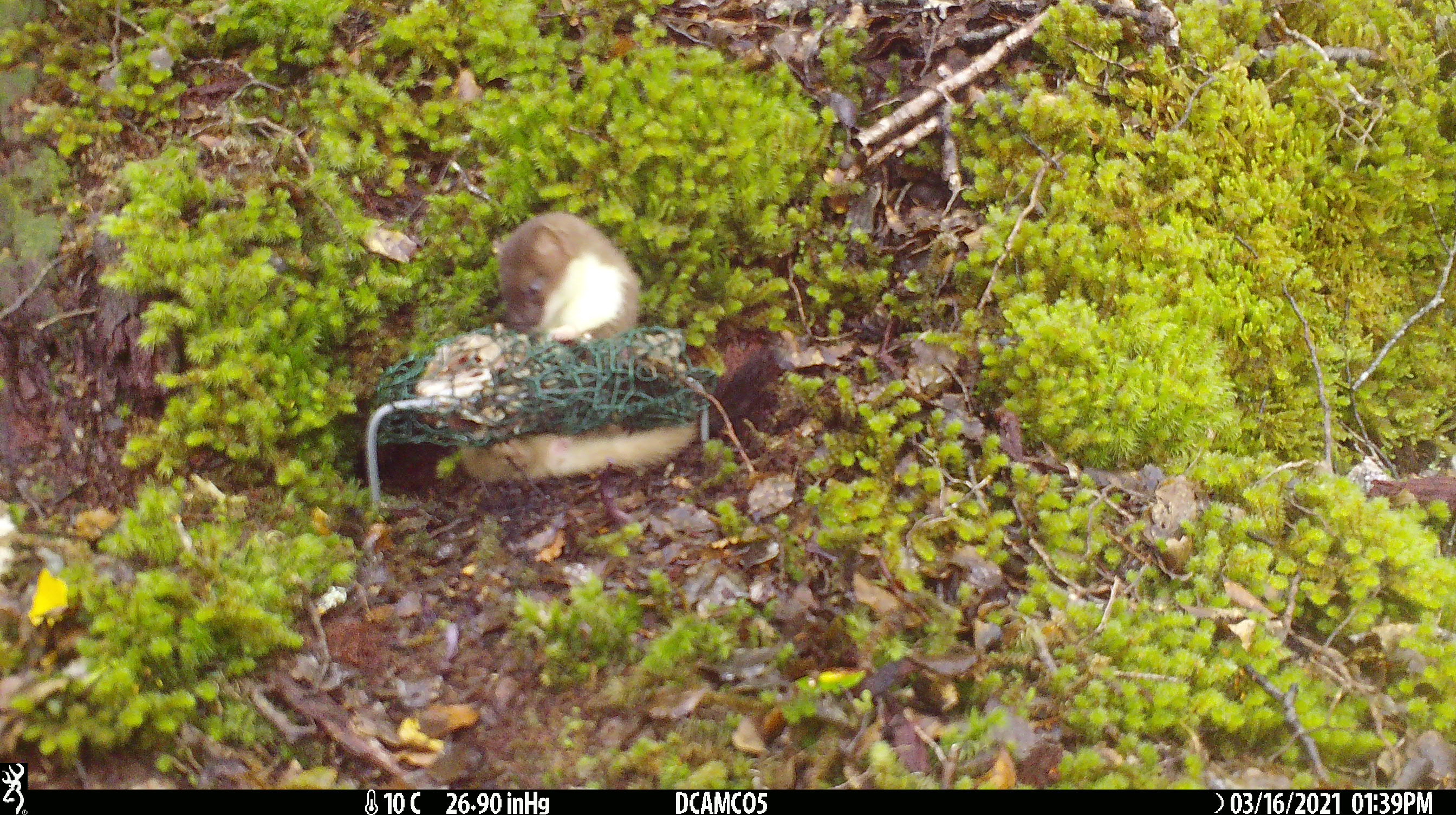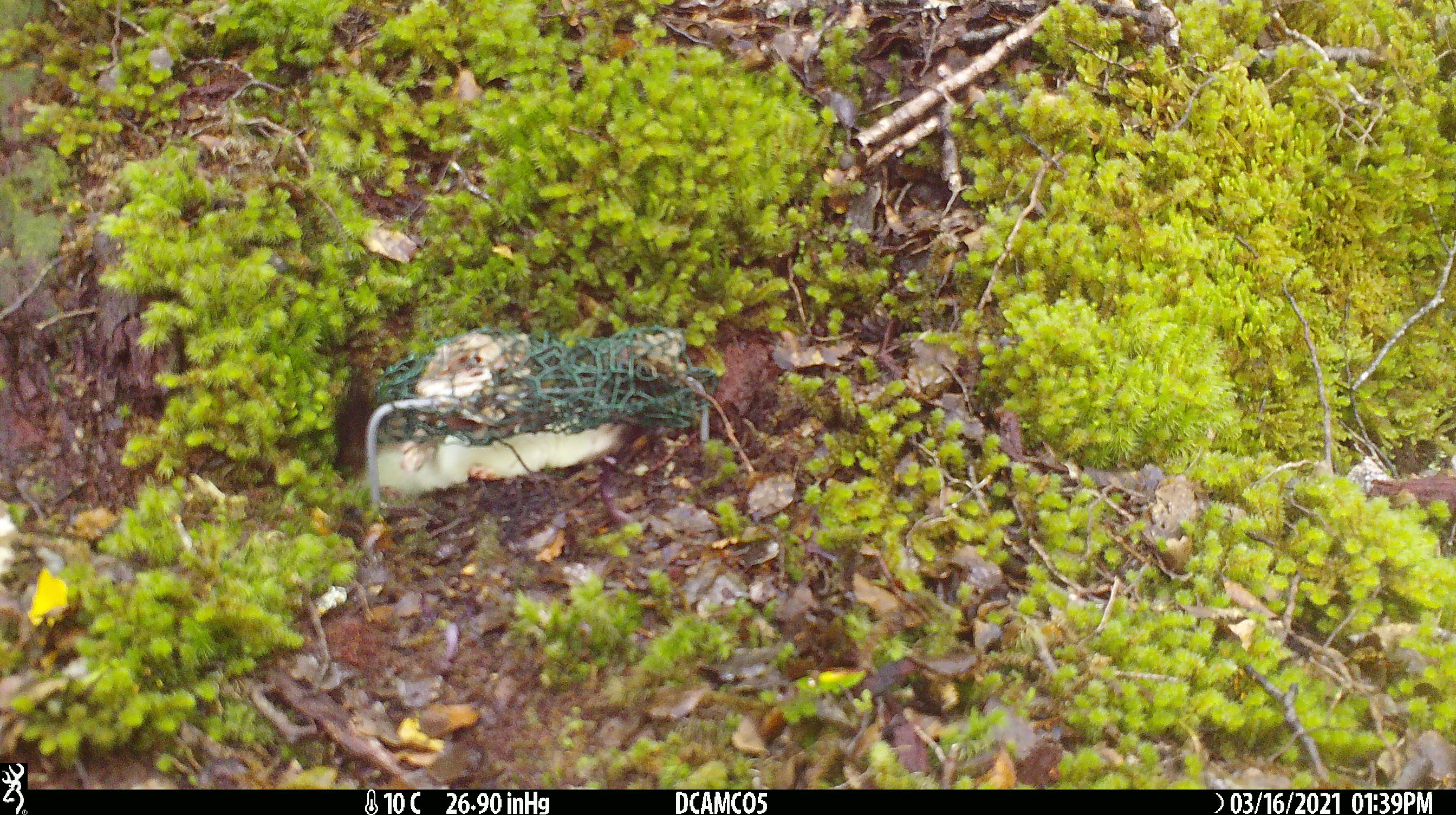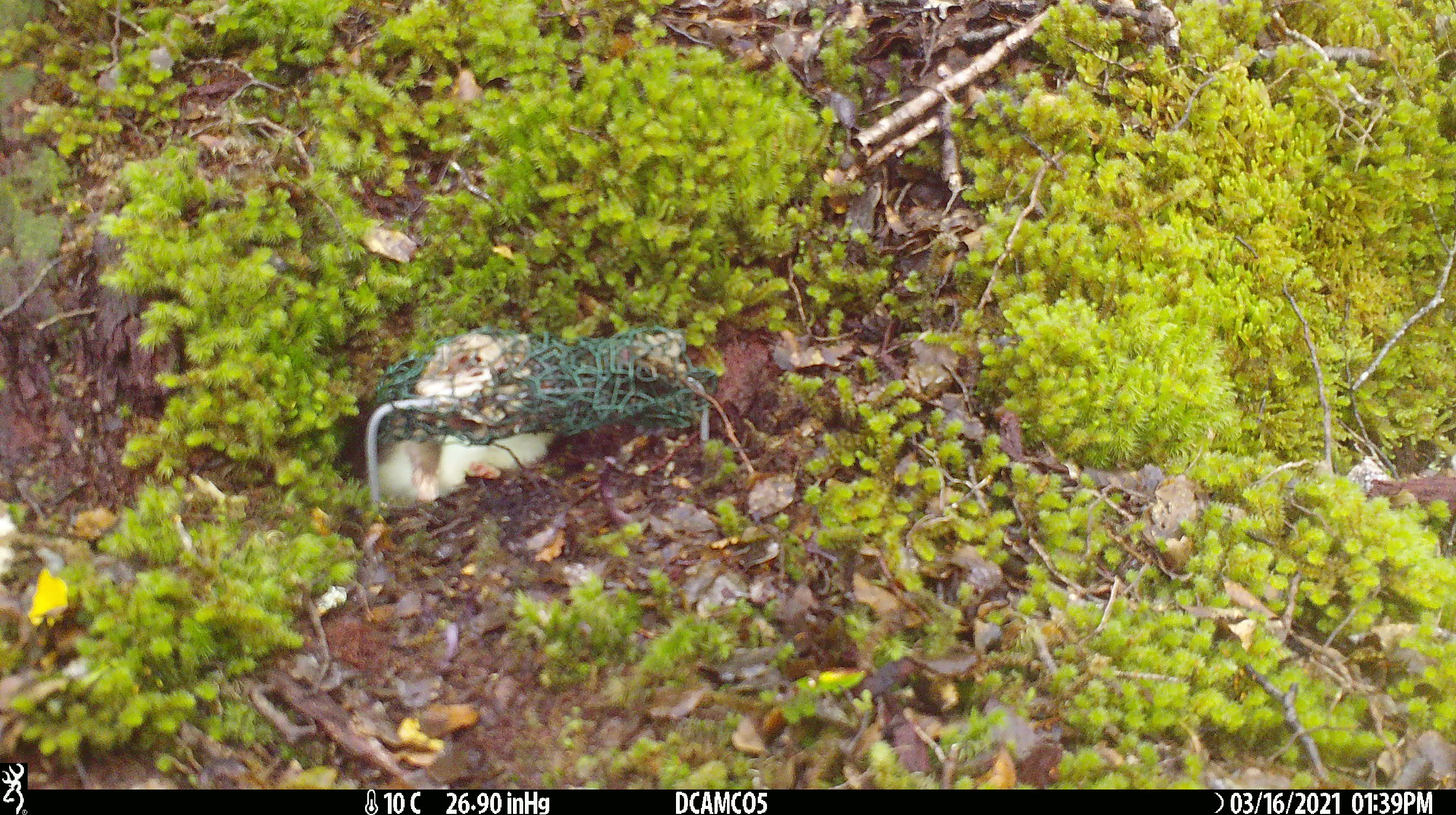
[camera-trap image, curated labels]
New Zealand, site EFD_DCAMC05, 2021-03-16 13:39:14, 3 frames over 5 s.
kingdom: Animalia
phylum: Chordata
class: Mammalia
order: Carnivora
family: Mustelidae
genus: Mustela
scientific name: Mustela erminea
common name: stoat